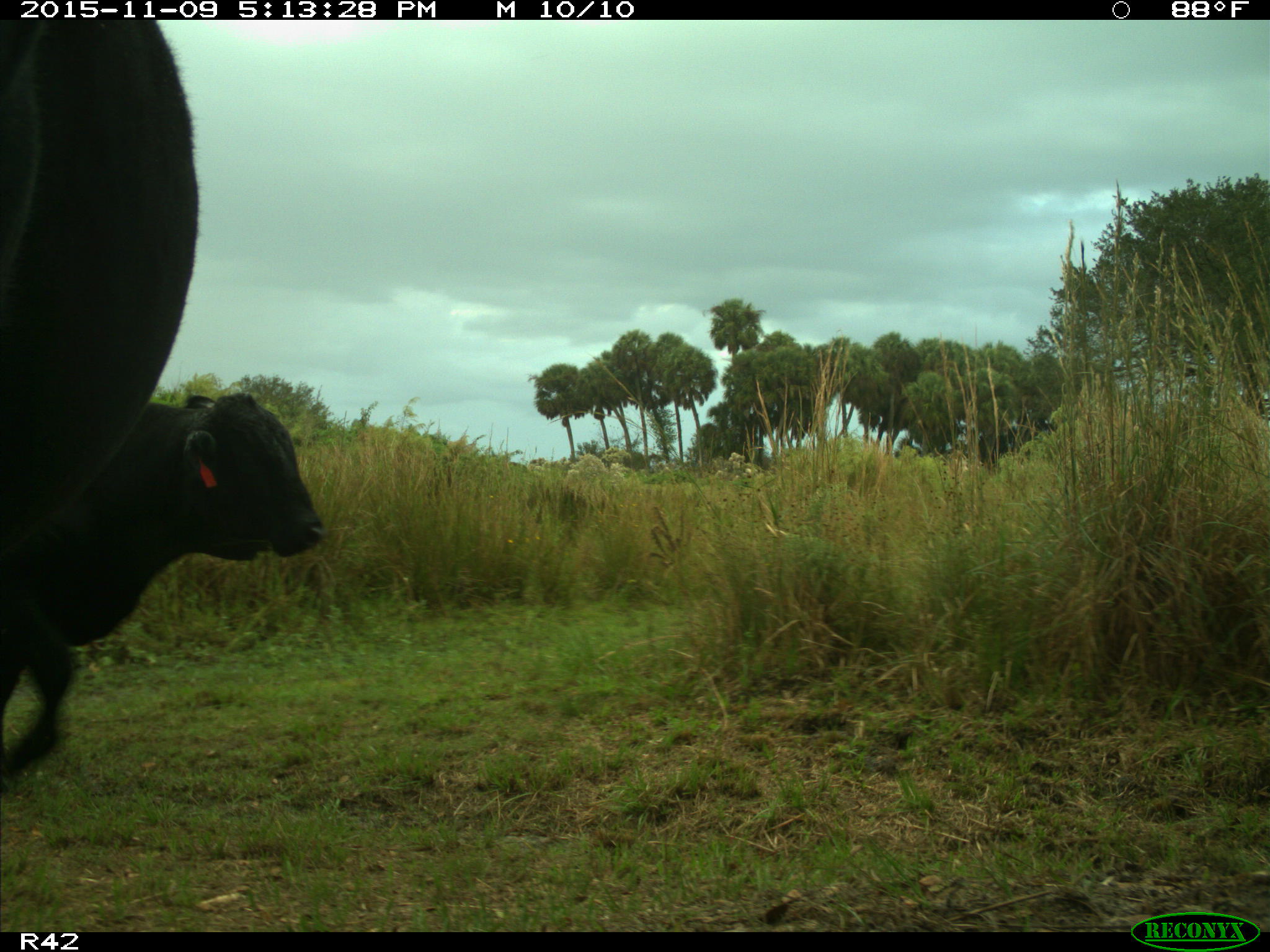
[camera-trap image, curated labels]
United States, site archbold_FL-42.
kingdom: Animalia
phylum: Chordata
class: Mammalia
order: Artiodactyla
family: Bovidae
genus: Bos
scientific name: Bos taurus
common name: domestic cow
Bos taurus (domestic cow).